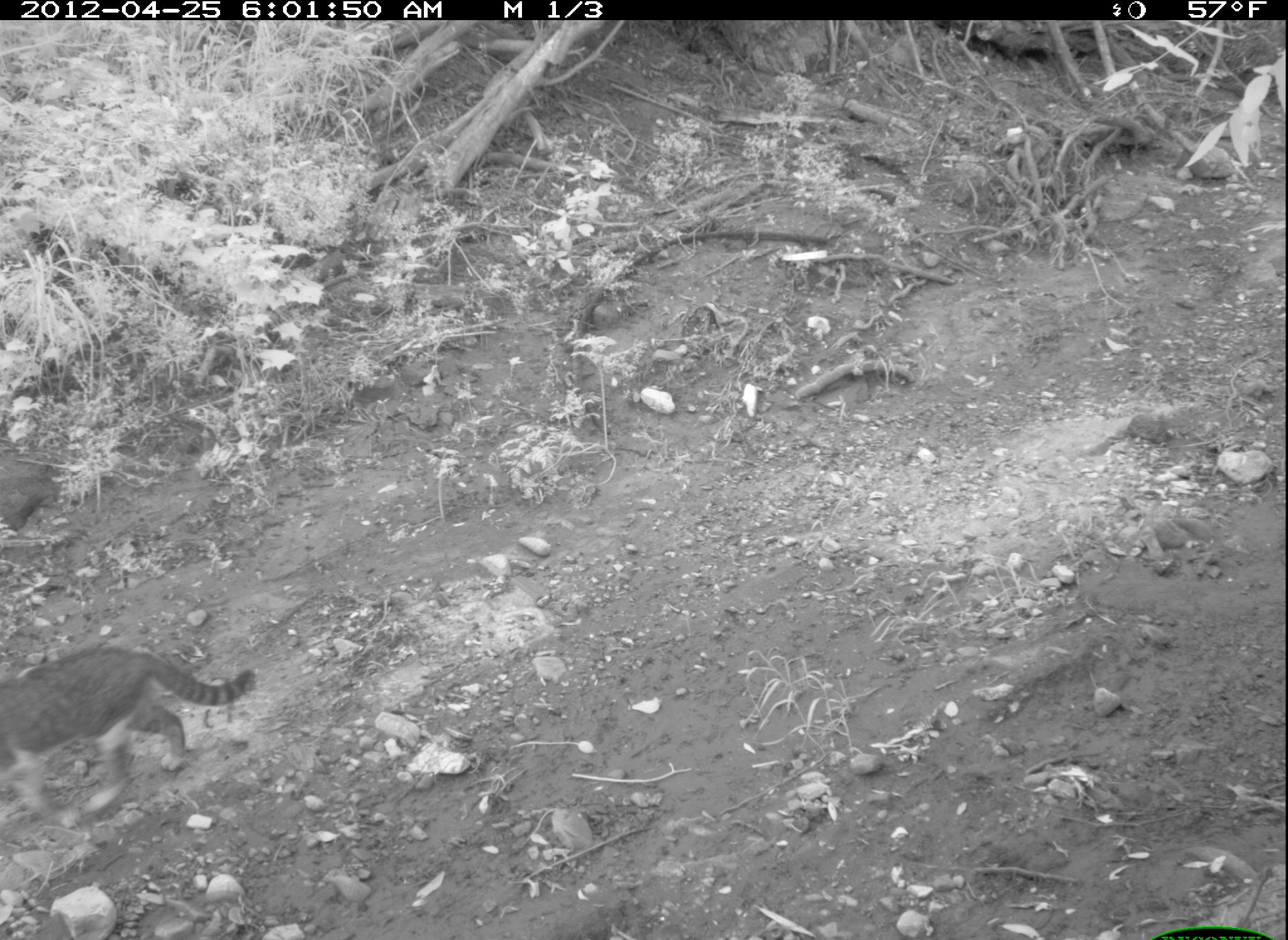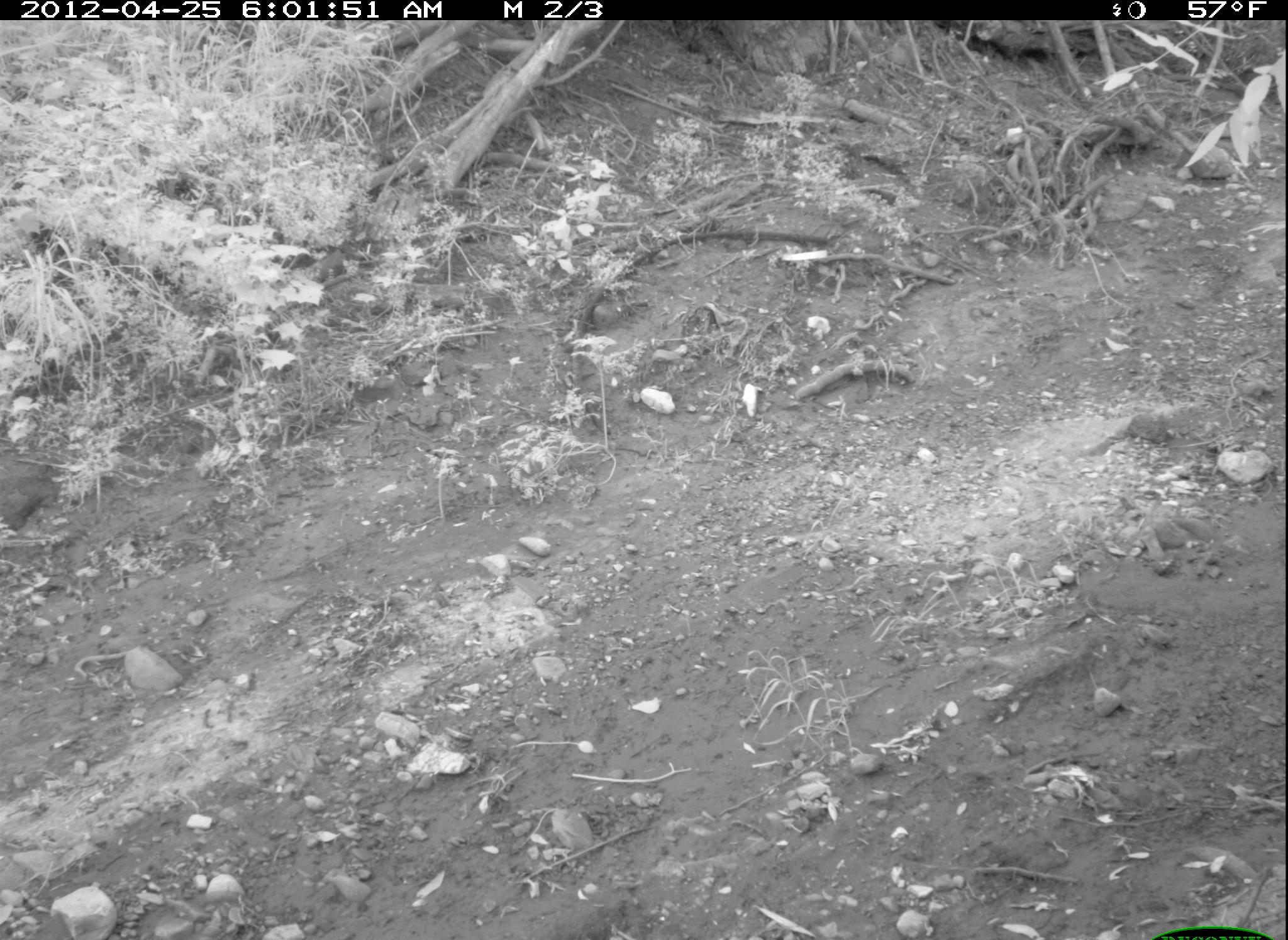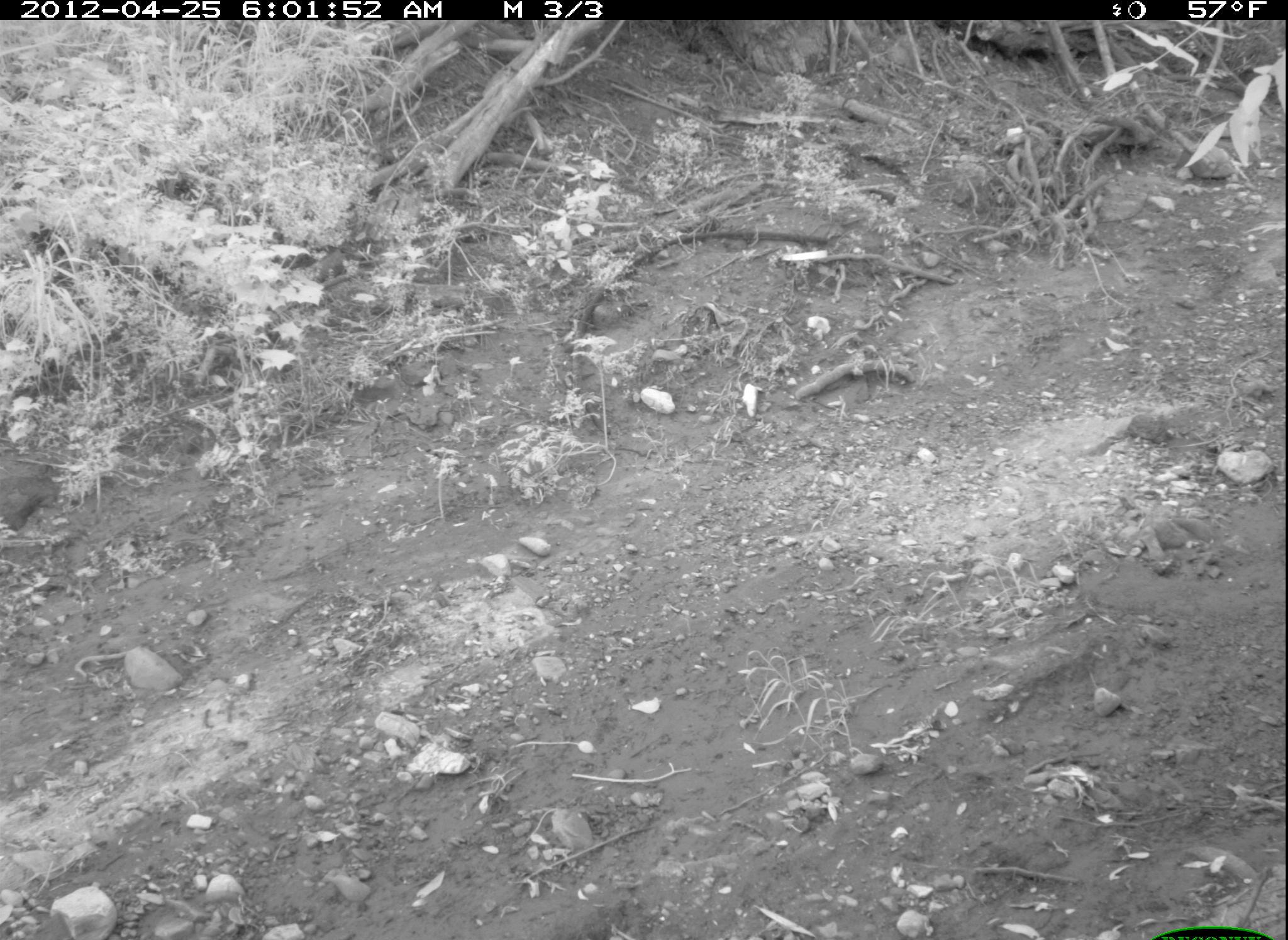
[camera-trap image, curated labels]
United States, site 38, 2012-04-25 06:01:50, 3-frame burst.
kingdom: Animalia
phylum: Chordata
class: Mammalia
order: Carnivora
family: Felidae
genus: Felis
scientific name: Felis catus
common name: cat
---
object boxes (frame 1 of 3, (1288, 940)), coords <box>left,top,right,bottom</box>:
cat: <box>3,617,267,810</box>